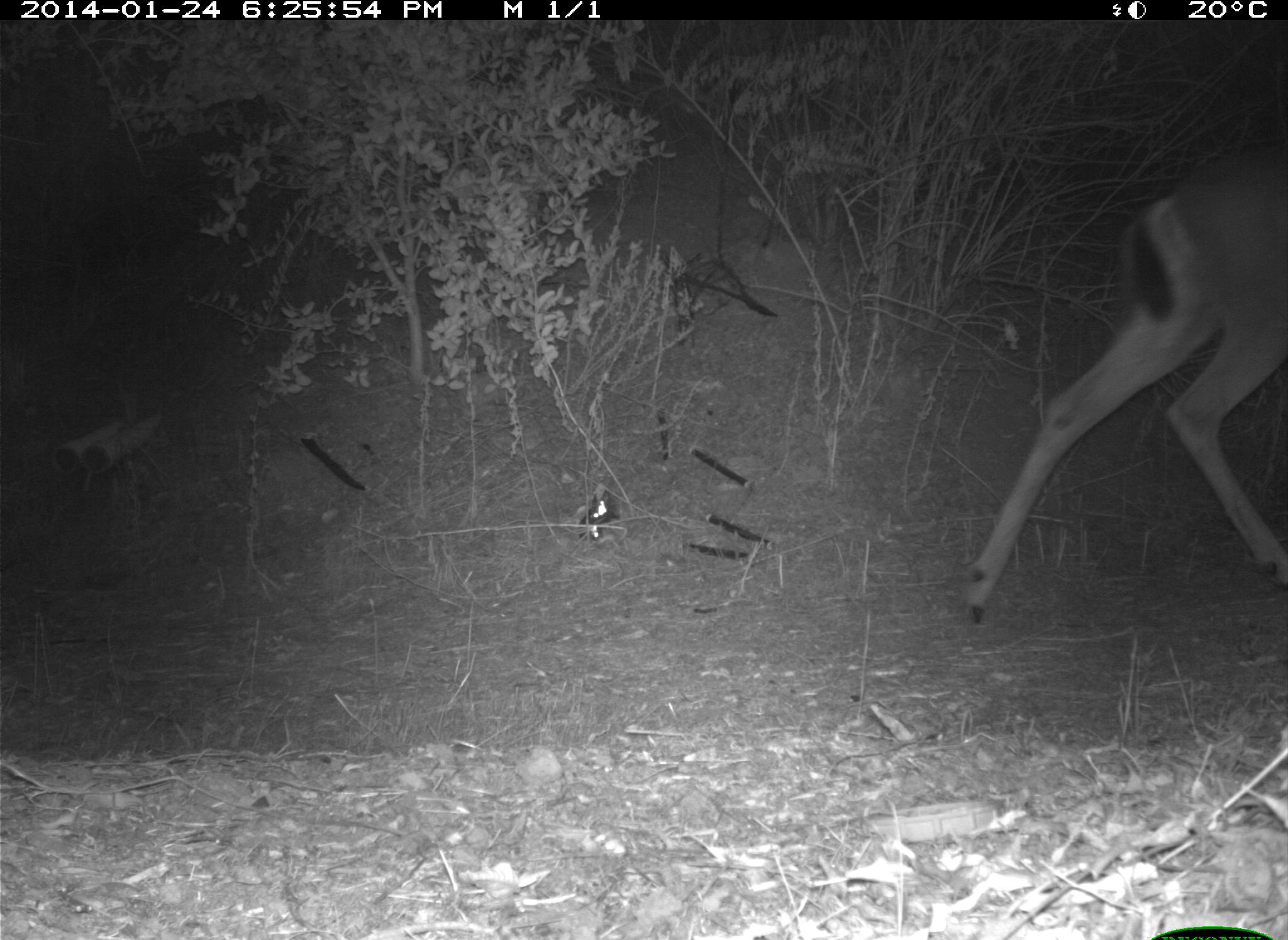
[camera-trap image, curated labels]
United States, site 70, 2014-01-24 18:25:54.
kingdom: Animalia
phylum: Chordata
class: Mammalia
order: Artiodactyla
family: Cervidae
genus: Odocoileus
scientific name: Odocoileus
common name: deer